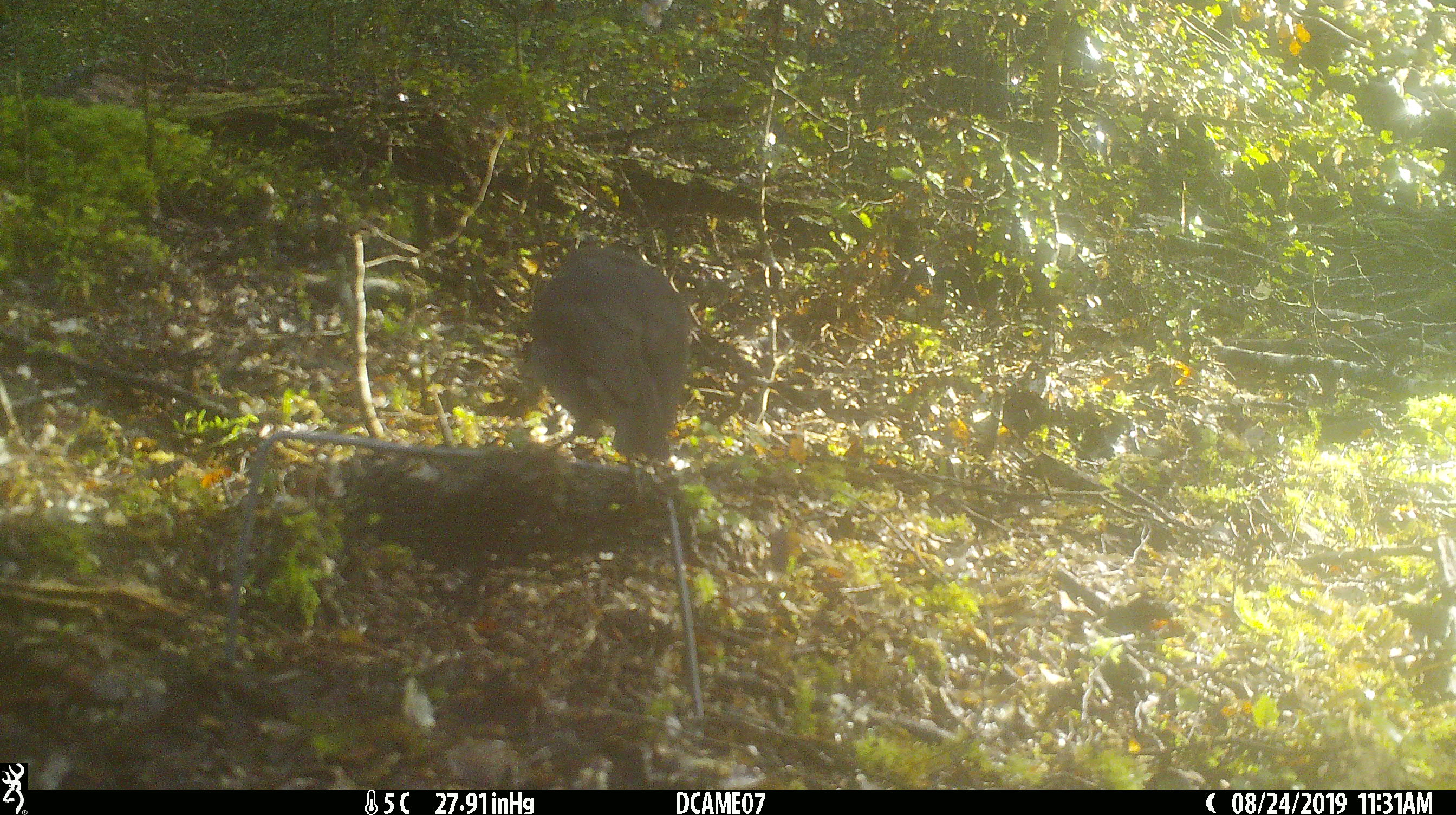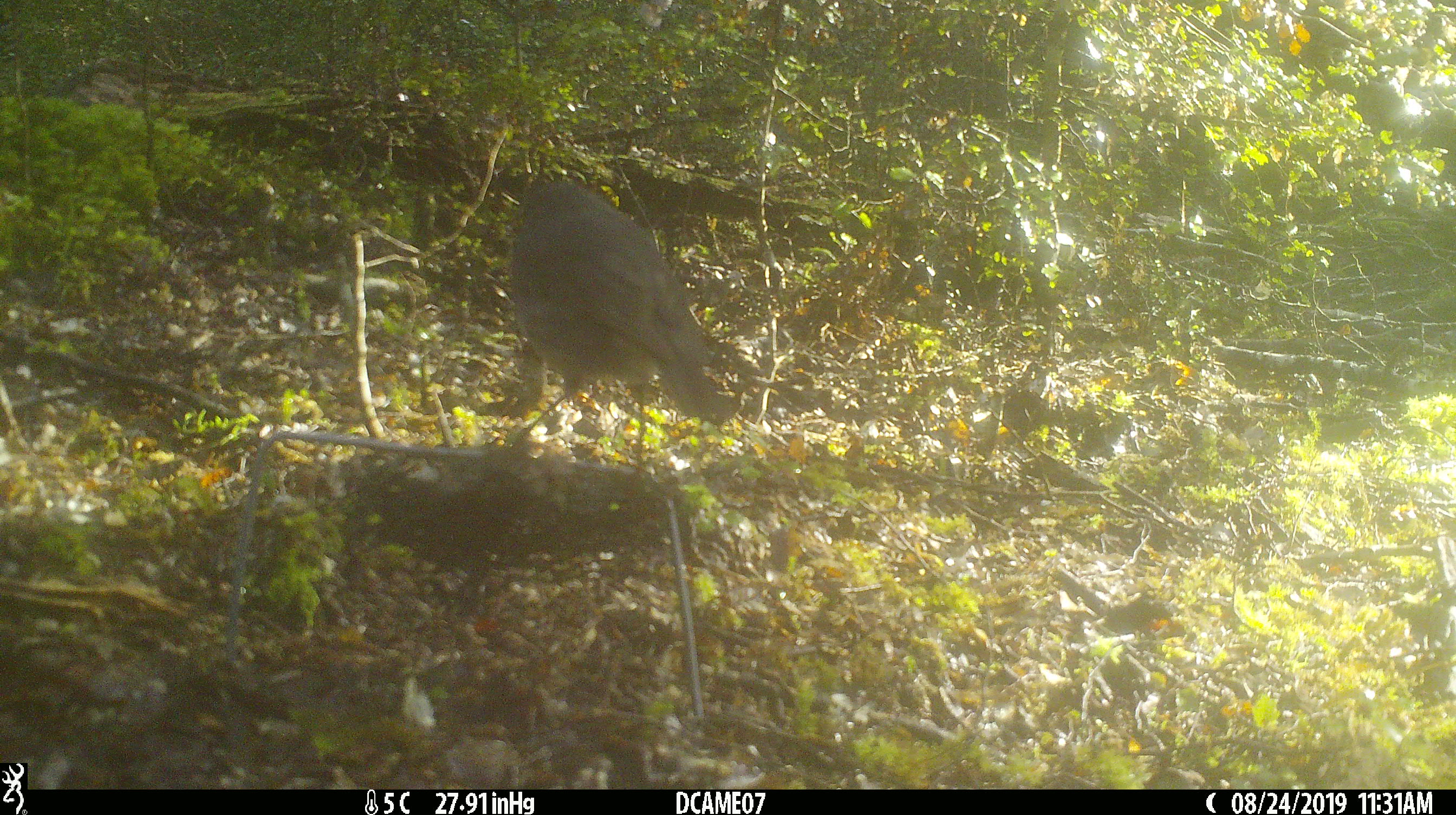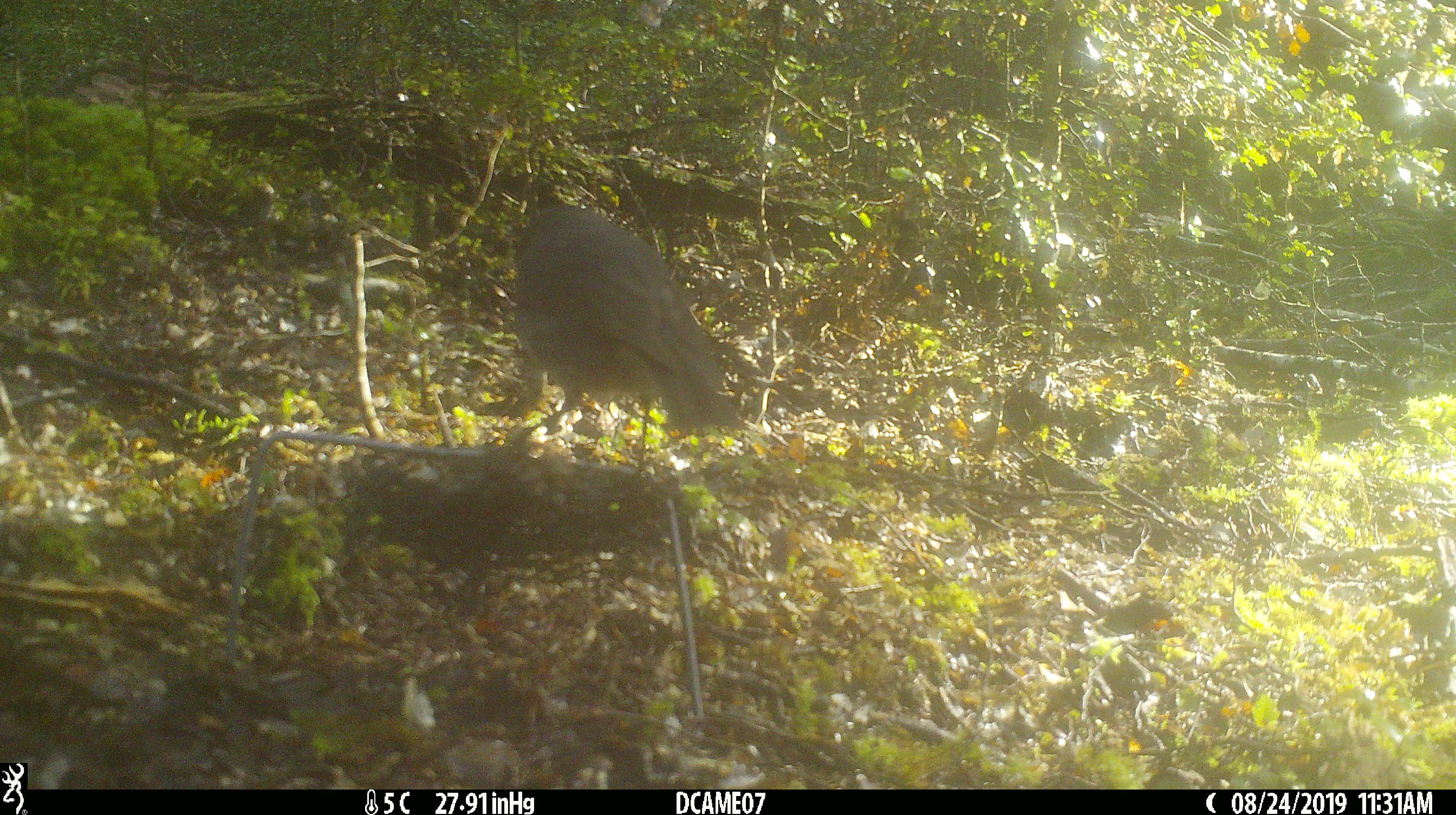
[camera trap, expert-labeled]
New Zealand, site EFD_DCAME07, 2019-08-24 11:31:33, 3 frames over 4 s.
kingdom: Animalia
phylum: Chordata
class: Aves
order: Passeriformes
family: Petroicidae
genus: Petroica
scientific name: Petroica australis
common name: new zealand robin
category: robin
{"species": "robin (new zealand robin) (Petroica australis)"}